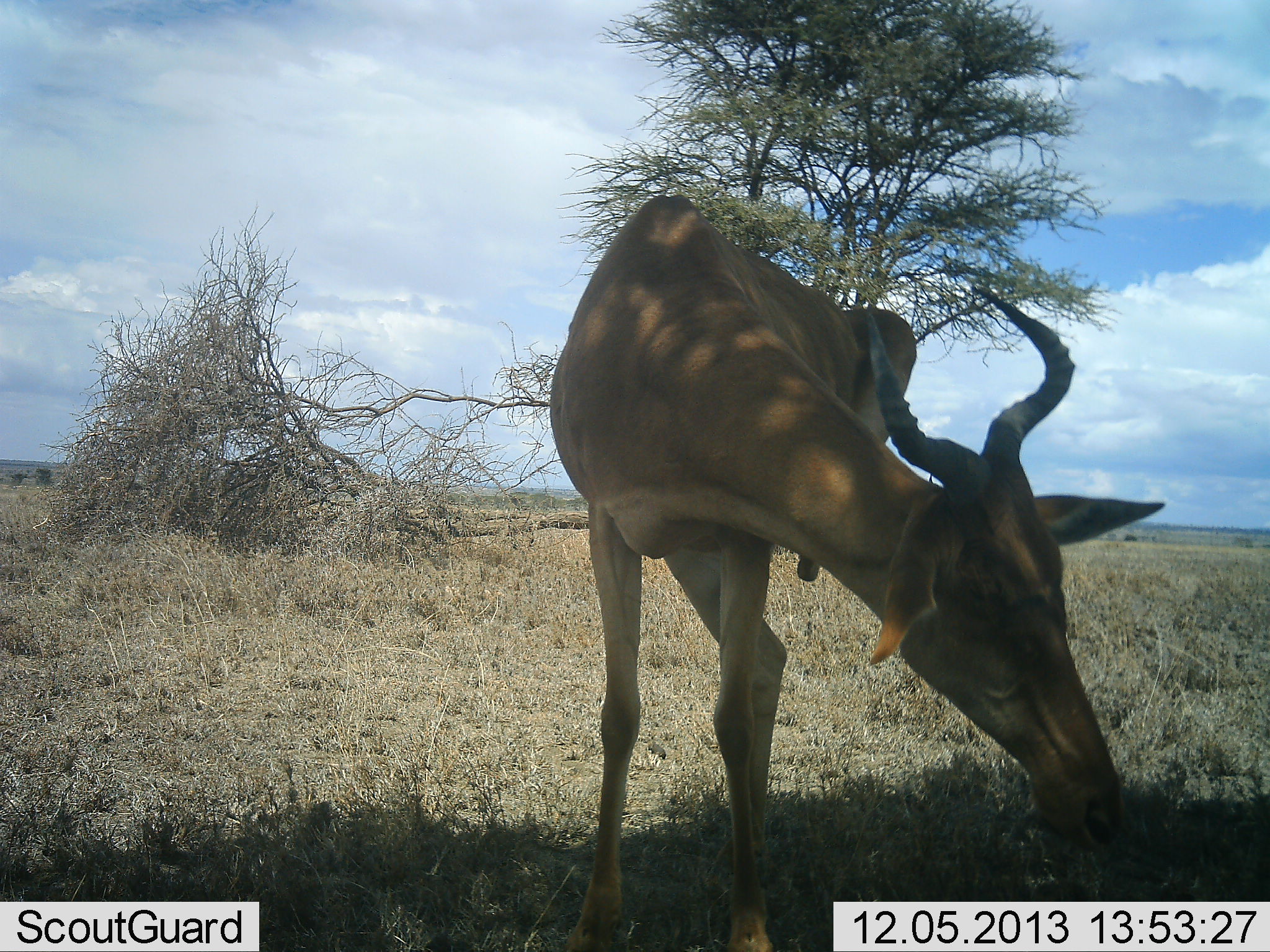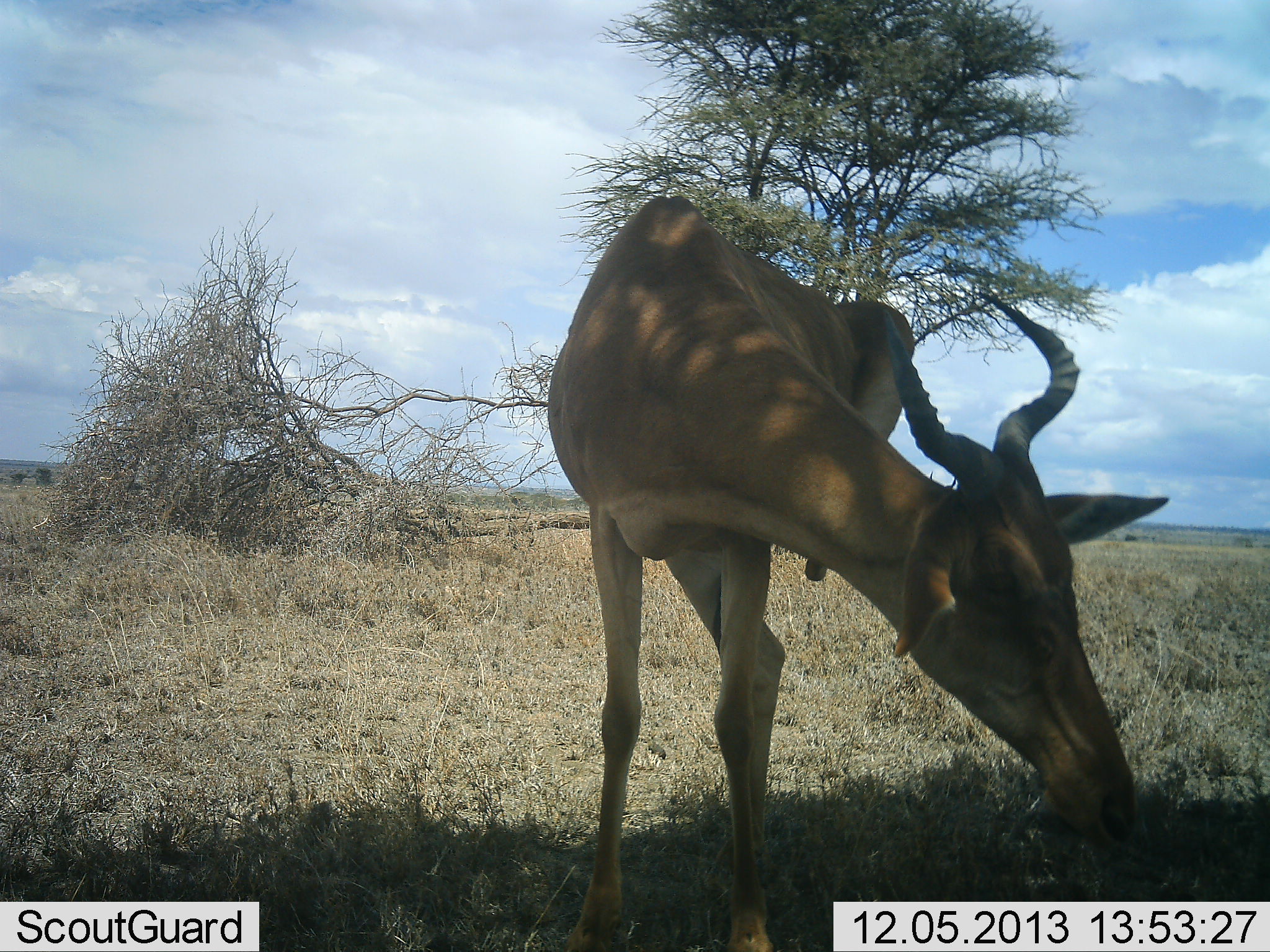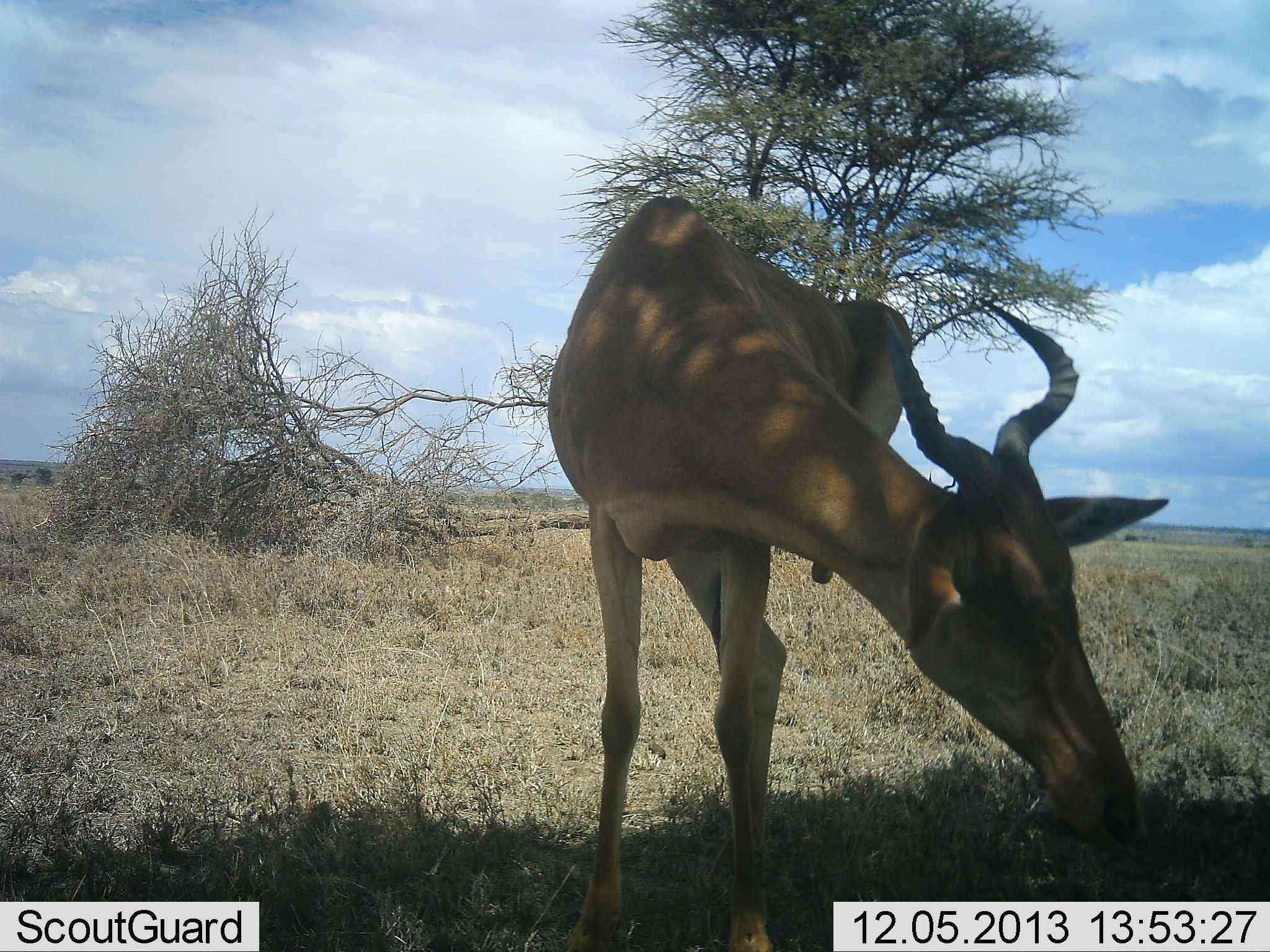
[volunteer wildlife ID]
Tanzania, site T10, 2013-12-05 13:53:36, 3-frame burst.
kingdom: Animalia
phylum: Chordata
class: Mammalia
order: Artiodactyla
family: Bovidae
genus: Alcelaphus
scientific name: Alcelaphus buselaphus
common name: hartebeest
Hartebeest (Alcelaphus buselaphus), count 1. Behavior (volunteer vote fractions): standing 30%, resting 0%, moving 0%, interacting 0%. Young present (vote fraction): 0%. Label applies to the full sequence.